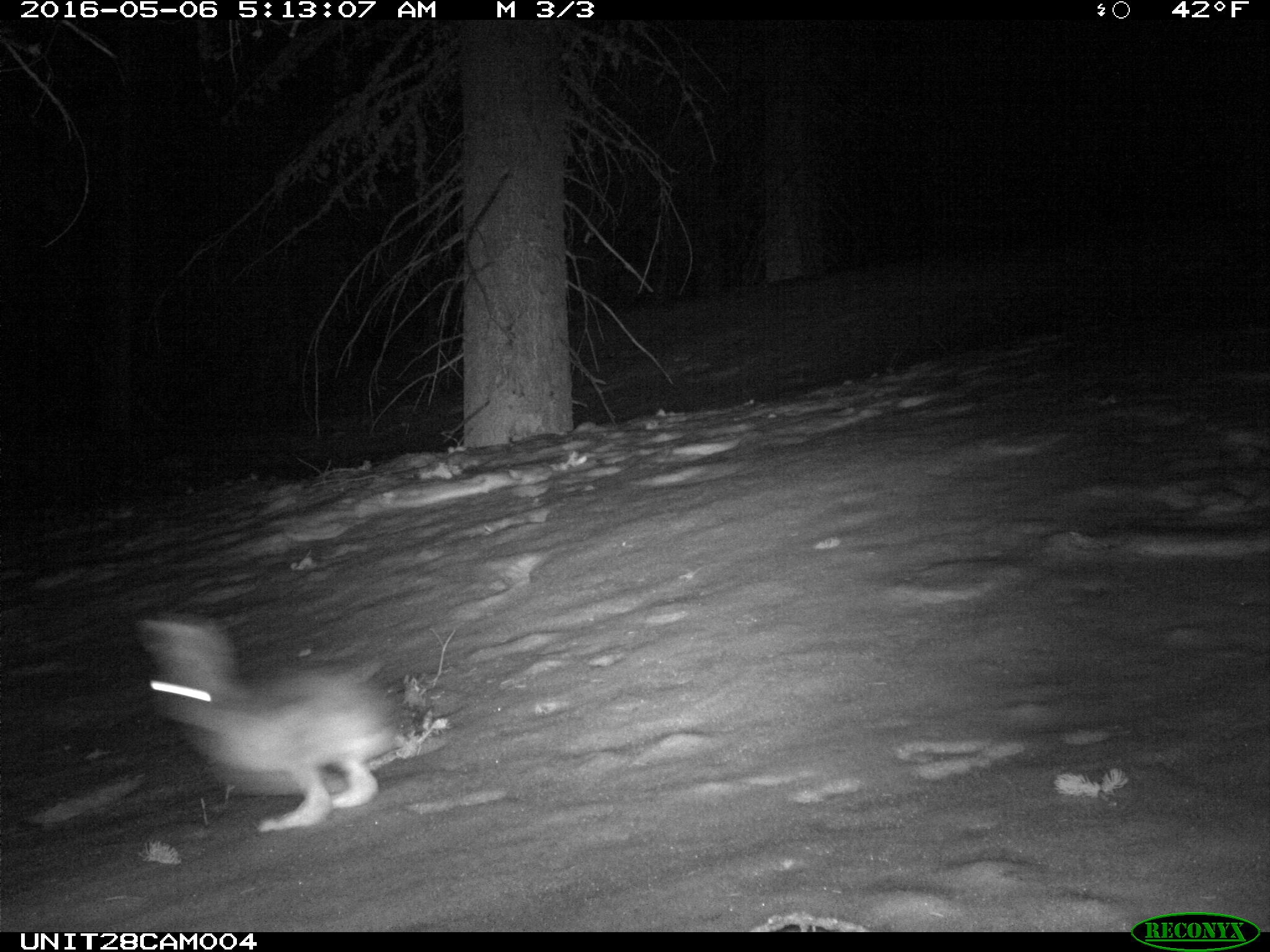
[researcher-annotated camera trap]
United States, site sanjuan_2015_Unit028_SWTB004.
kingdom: Animalia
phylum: Chordata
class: Mammalia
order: Lagomorpha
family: Leporidae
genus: Lepus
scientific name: Lepus americanus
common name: snowshoe hare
Lepus americanus (snowshoe hare).